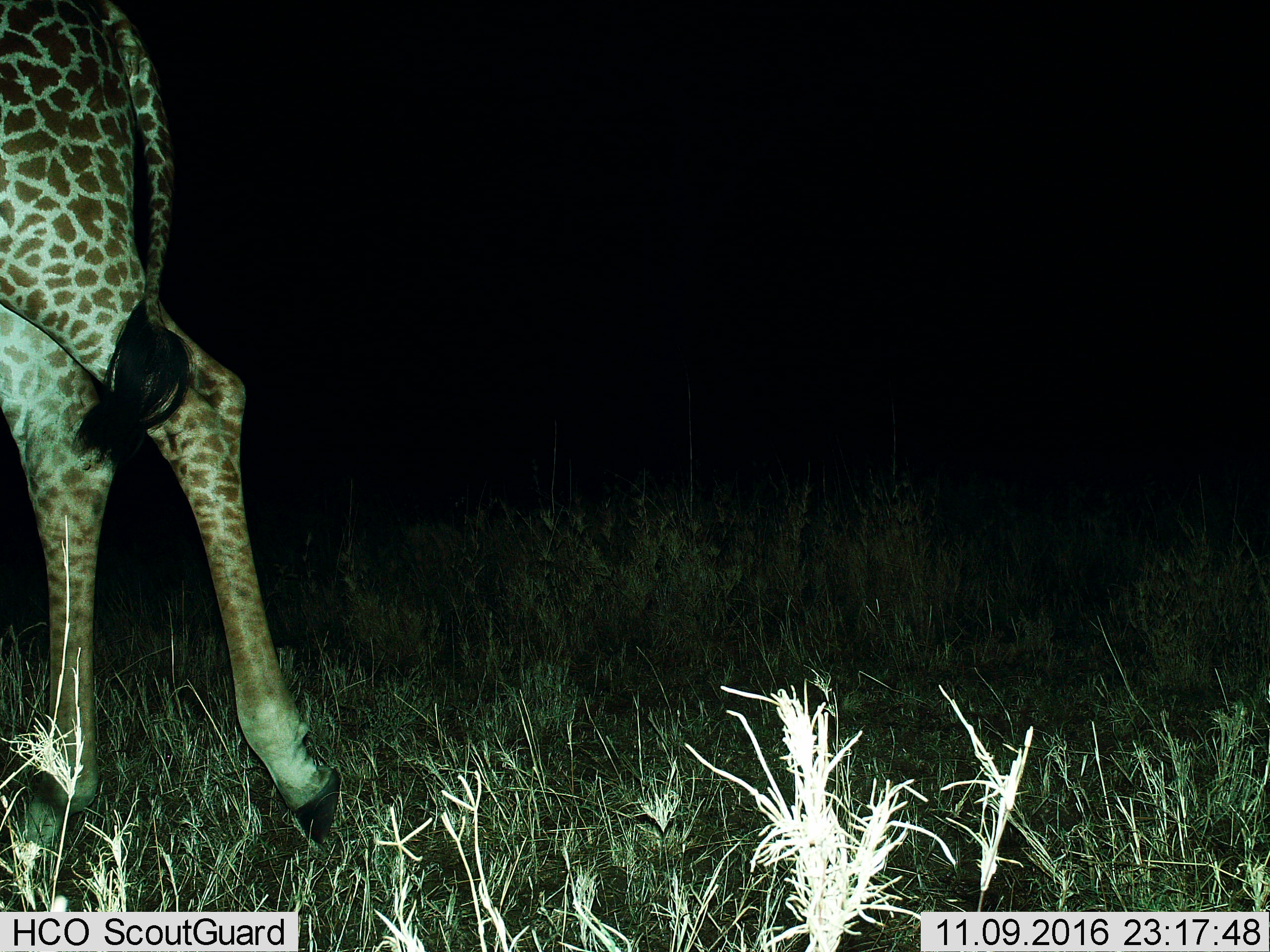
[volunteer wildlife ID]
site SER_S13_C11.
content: unidentified animal